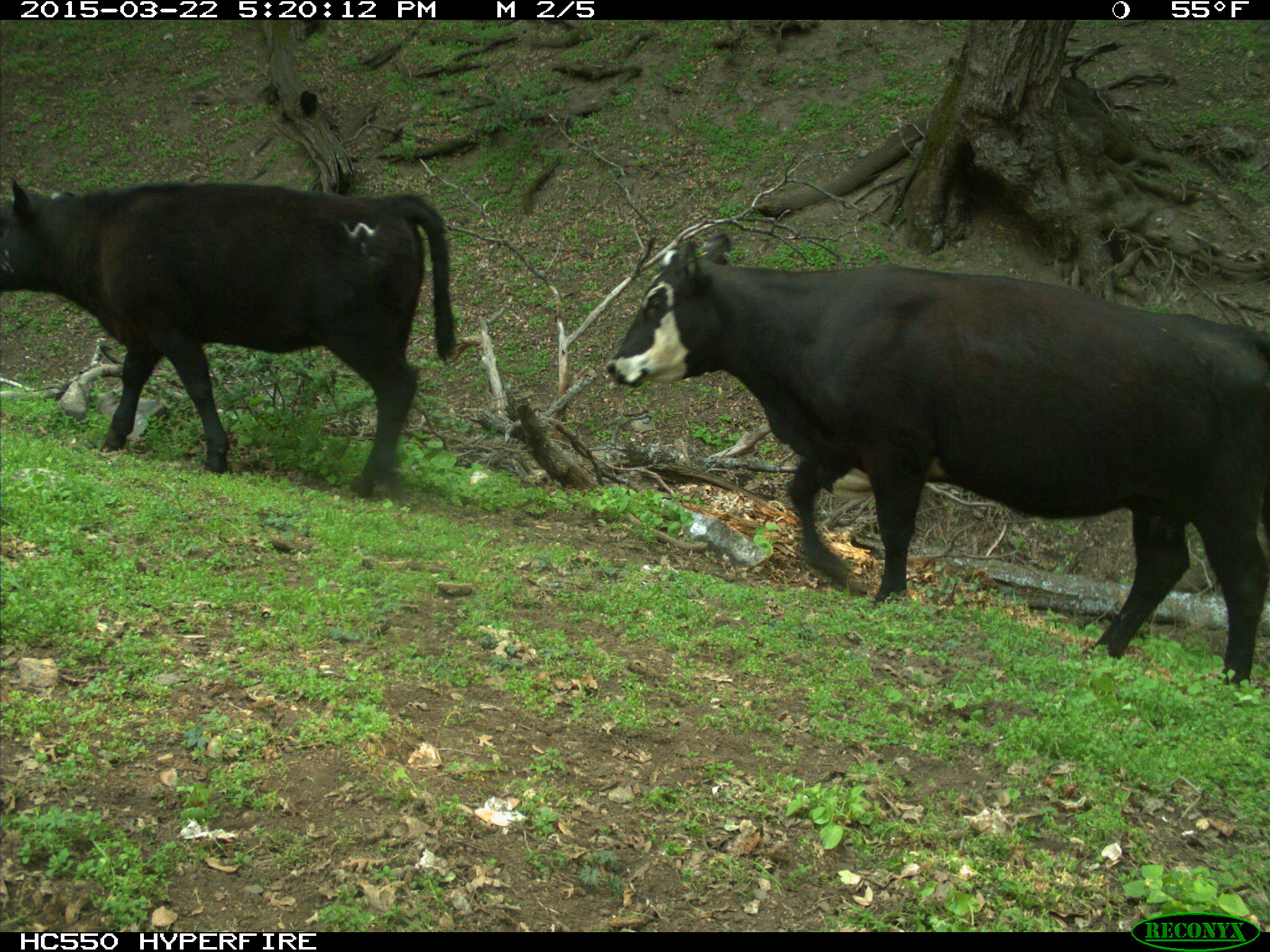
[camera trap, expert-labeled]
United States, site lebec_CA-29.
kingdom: Animalia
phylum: Chordata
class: Mammalia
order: Artiodactyla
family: Bovidae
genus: Bos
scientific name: Bos taurus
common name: domestic cow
Bos taurus (domestic cow).